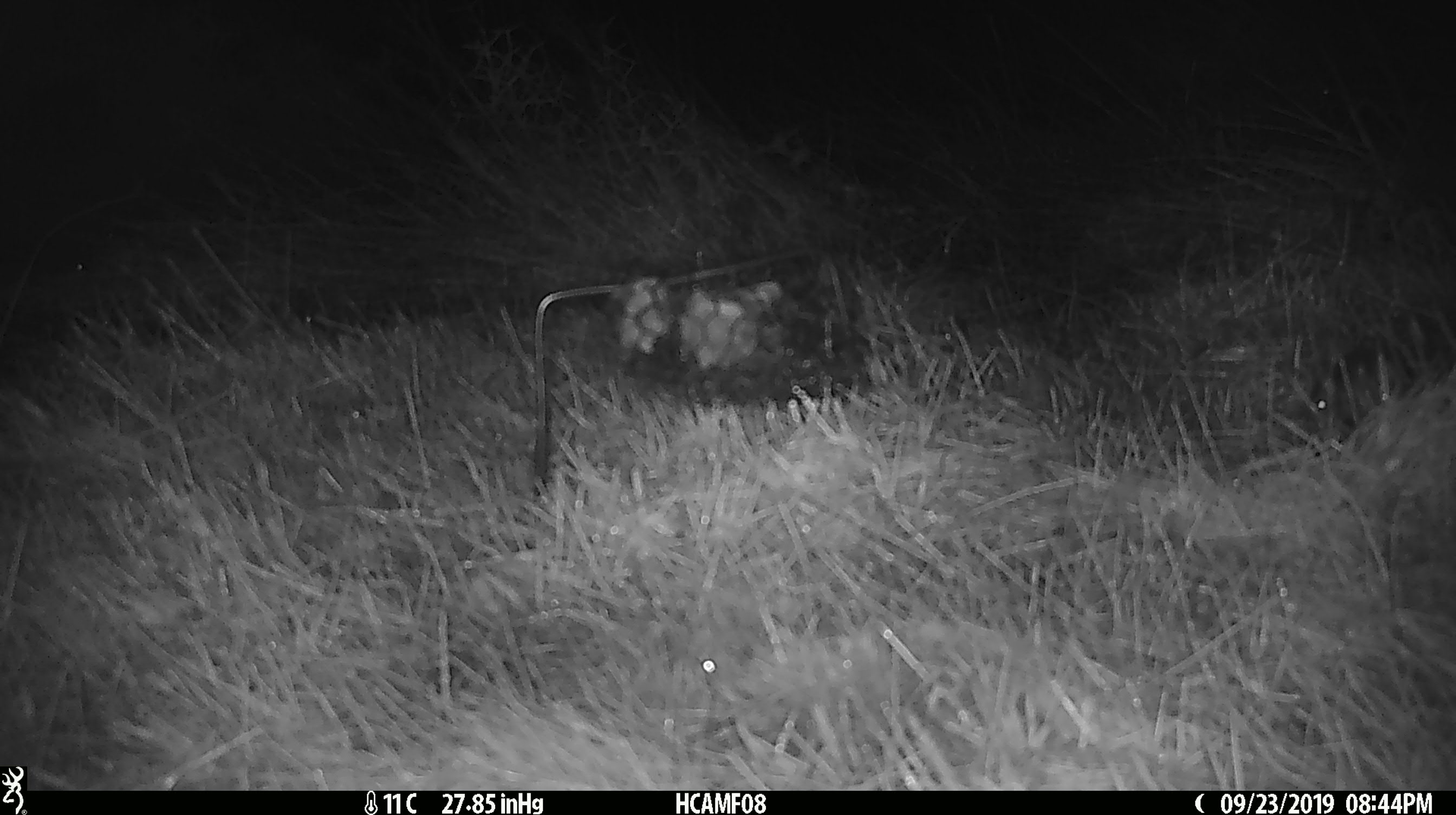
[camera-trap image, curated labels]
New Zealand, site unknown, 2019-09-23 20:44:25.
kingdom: Animalia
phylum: Chordata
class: Mammalia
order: Rodentia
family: Muridae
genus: Mus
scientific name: Mus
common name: mouse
Mouse (Mus).